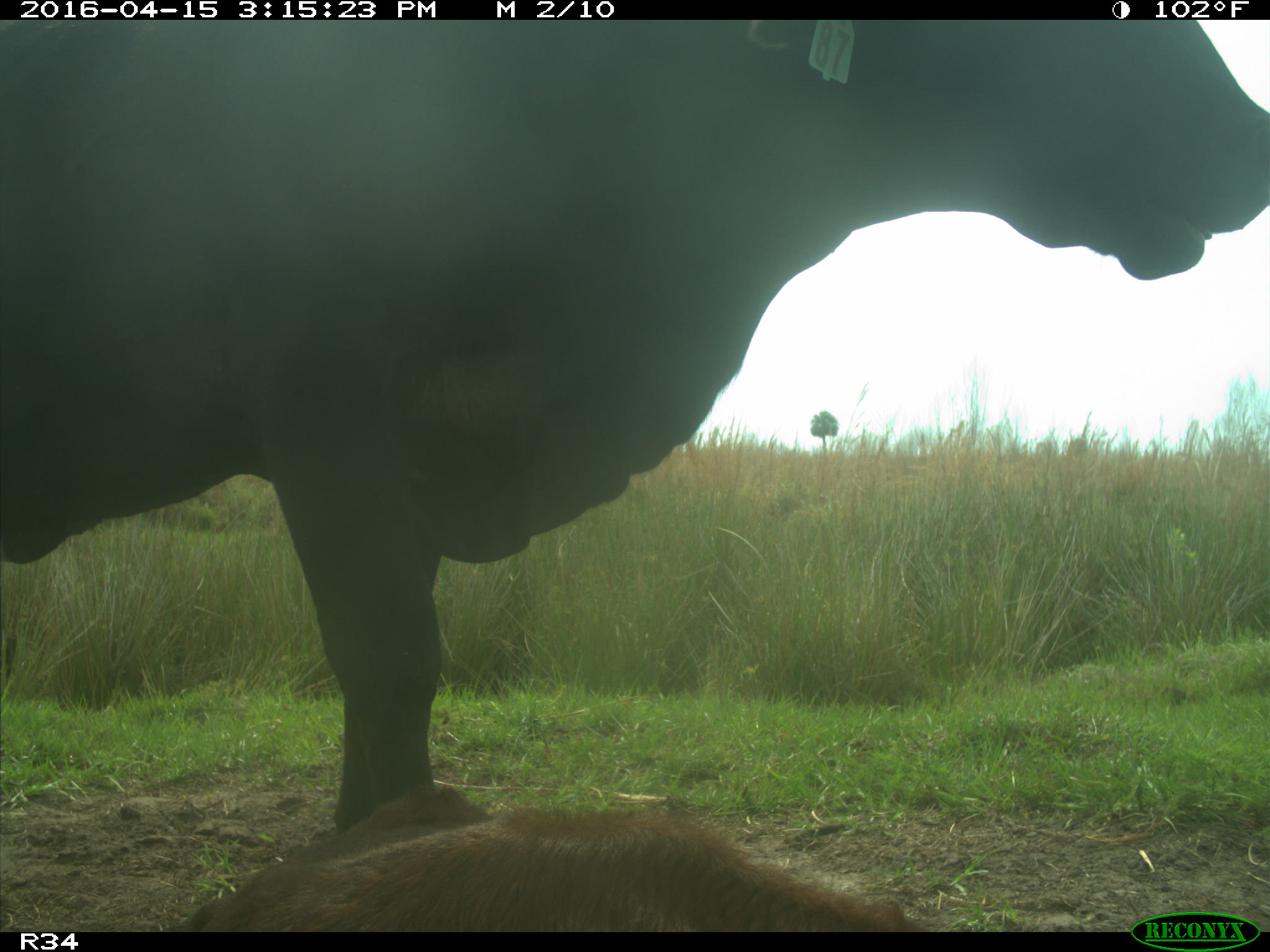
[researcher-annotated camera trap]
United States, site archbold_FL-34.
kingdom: Animalia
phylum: Chordata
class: Mammalia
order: Artiodactyla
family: Bovidae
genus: Bos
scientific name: Bos taurus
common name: domestic cow